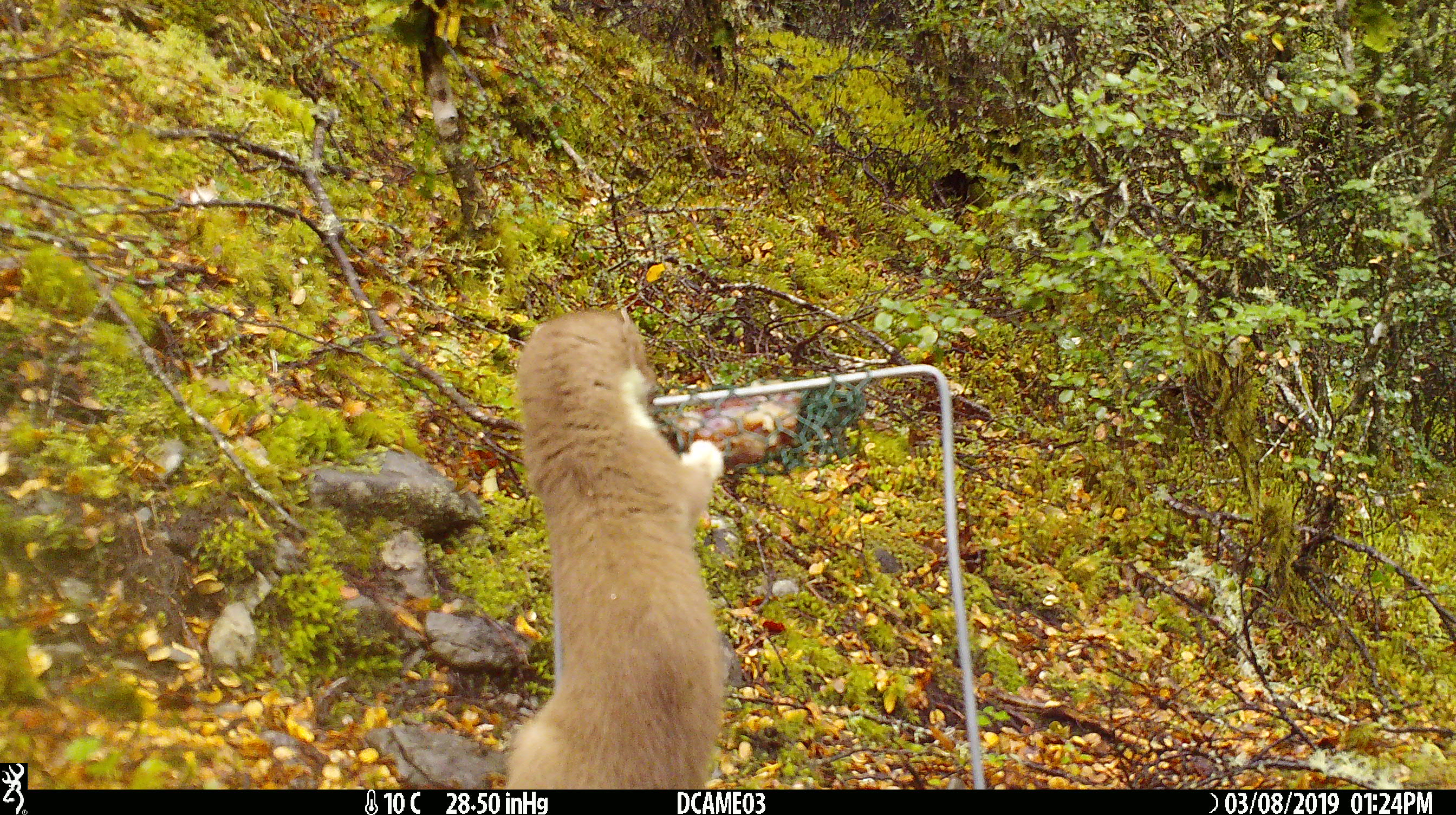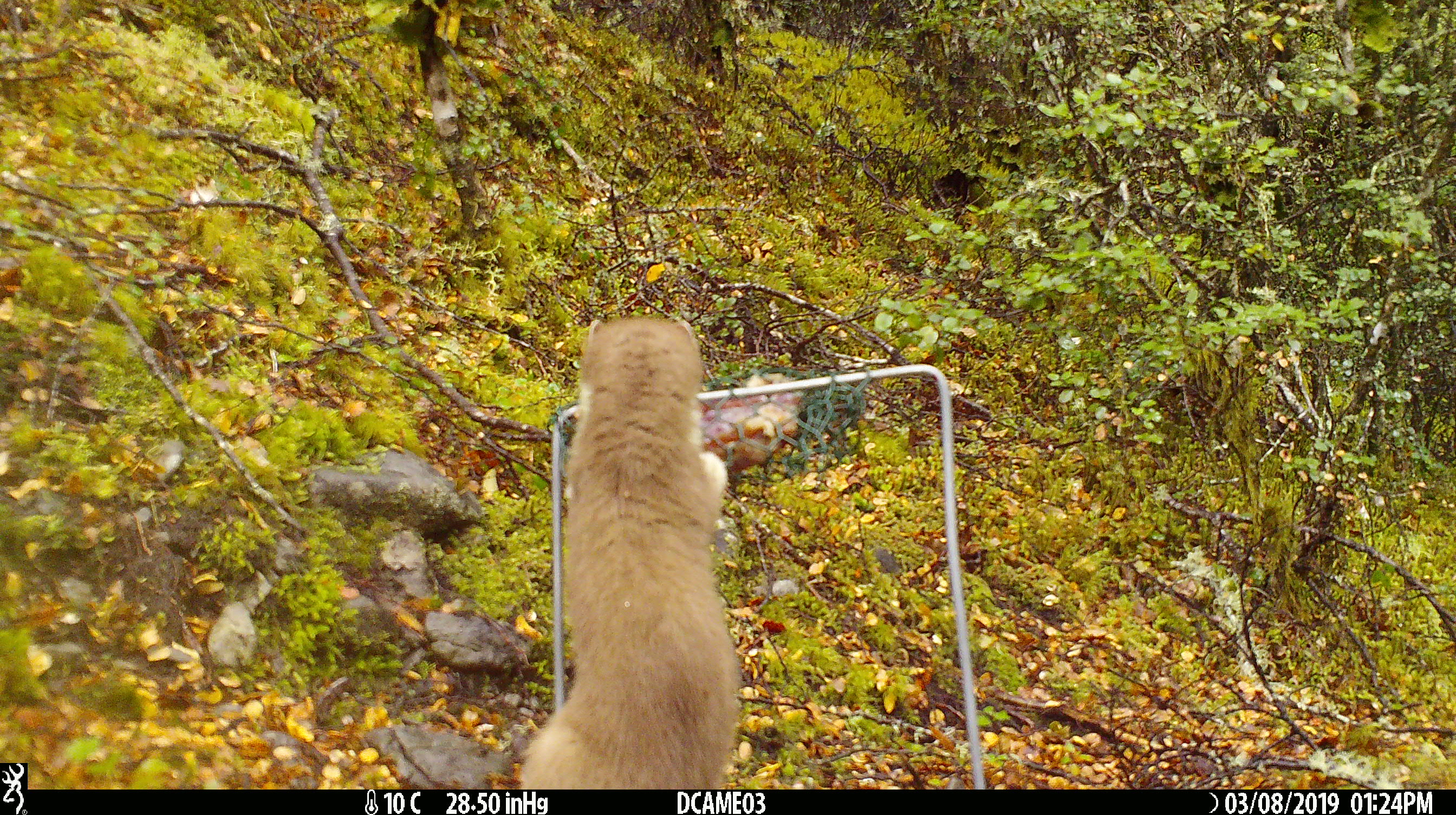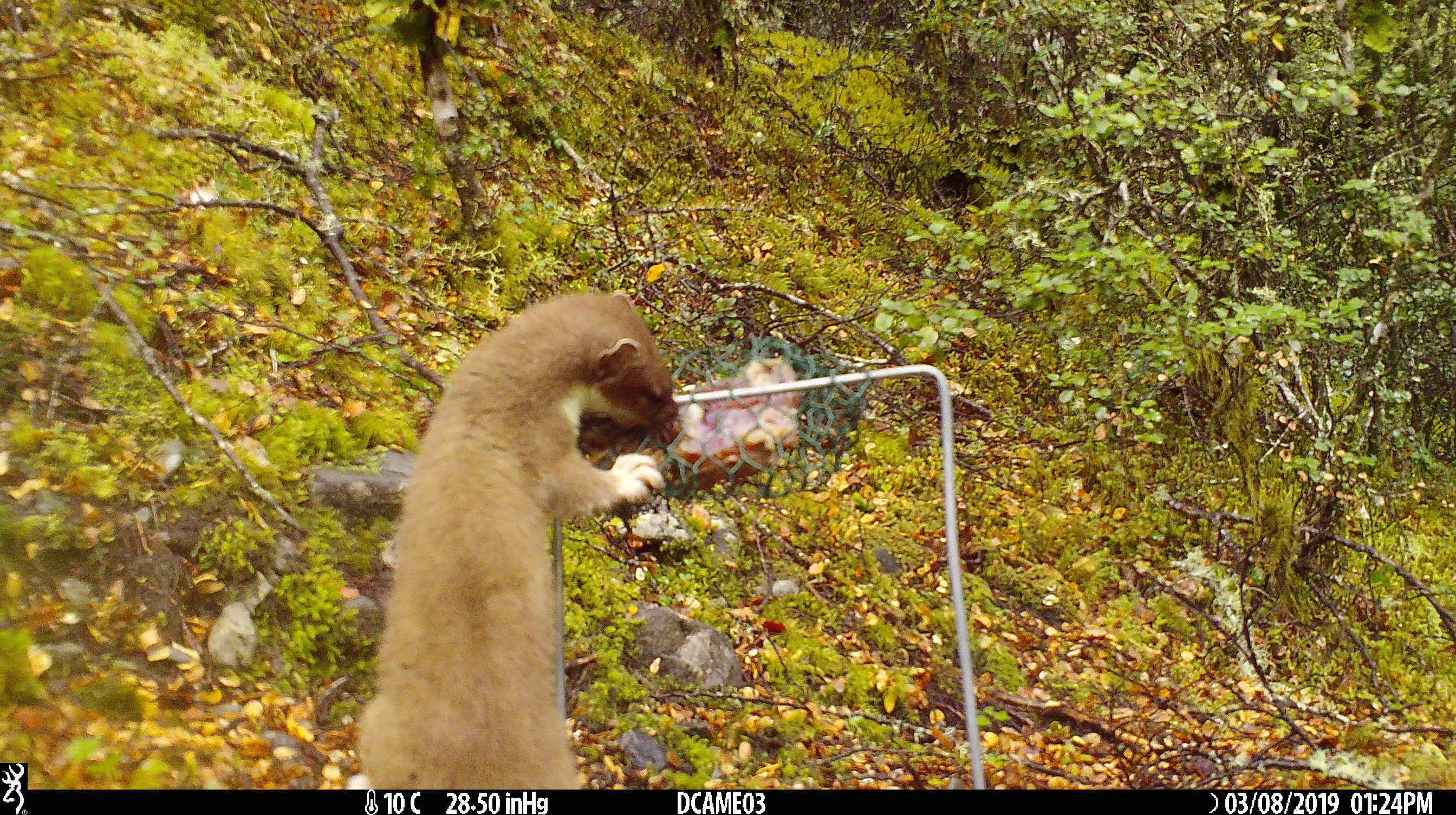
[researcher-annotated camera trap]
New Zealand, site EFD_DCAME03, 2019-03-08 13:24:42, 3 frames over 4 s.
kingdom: Animalia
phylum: Chordata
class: Mammalia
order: Carnivora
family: Mustelidae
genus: Mustela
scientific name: Mustela erminea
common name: stoat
Stoat (Mustela erminea).